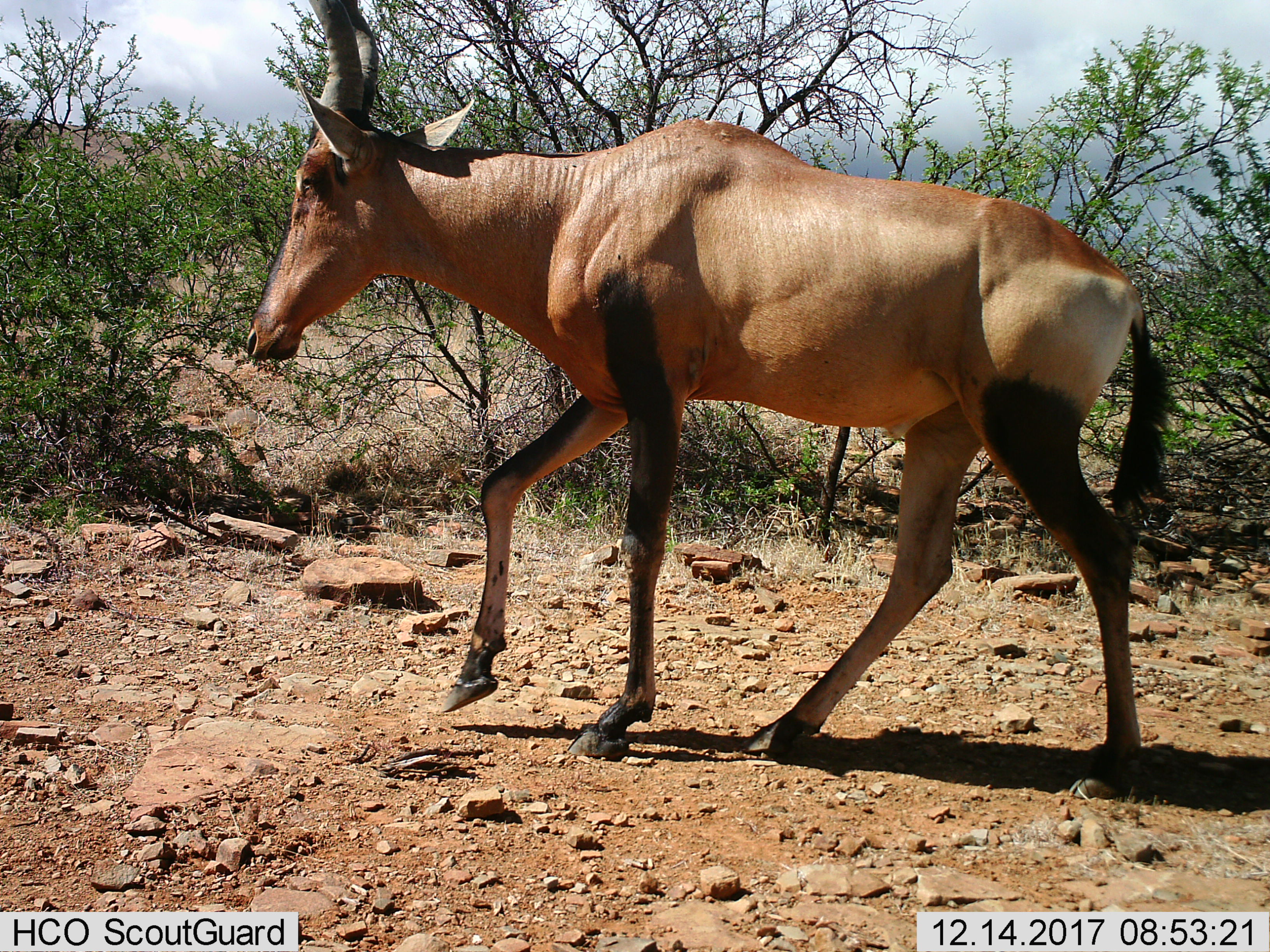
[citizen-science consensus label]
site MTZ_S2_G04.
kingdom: Animalia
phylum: Chordata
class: Mammalia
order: Artiodactyla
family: Bovidae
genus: Alcelaphus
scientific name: Alcelaphus buselaphus caama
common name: red hartebeest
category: hartebeestred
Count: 1.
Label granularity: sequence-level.